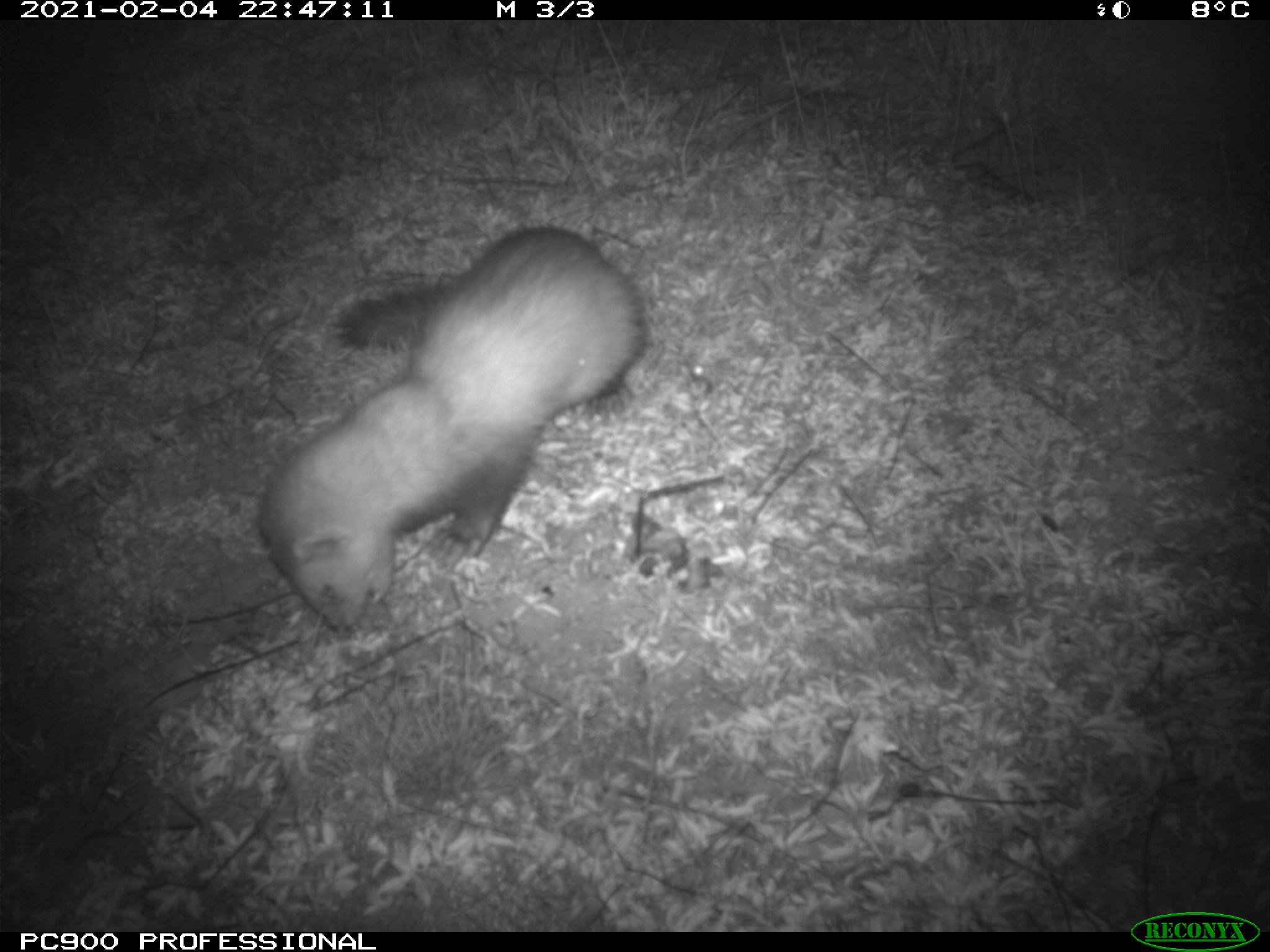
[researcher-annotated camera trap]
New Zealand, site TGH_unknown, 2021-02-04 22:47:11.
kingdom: Animalia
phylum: Chordata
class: Mammalia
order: Carnivora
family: Mustelidae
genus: Mustela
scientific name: Mustela furo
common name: ferret